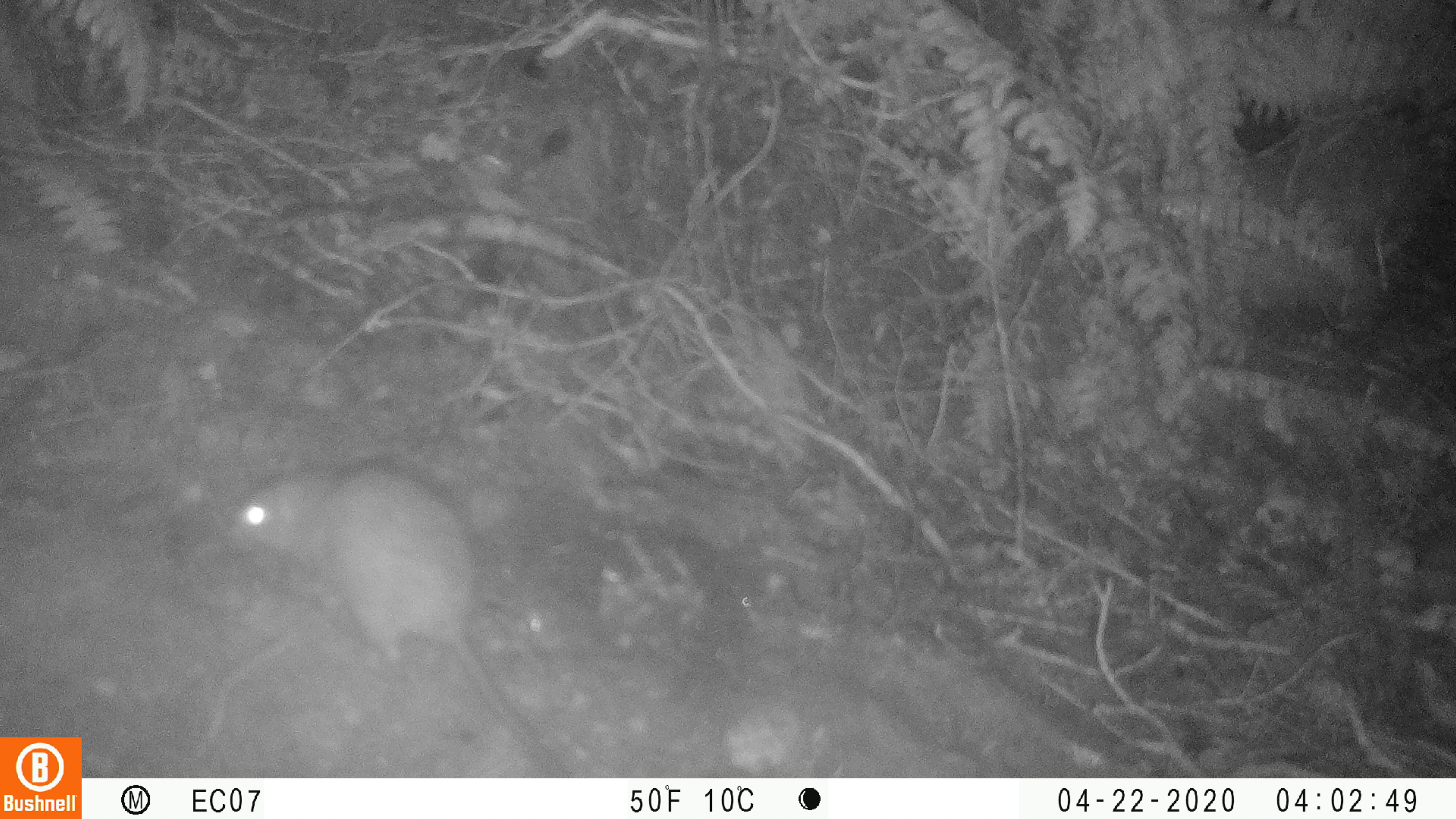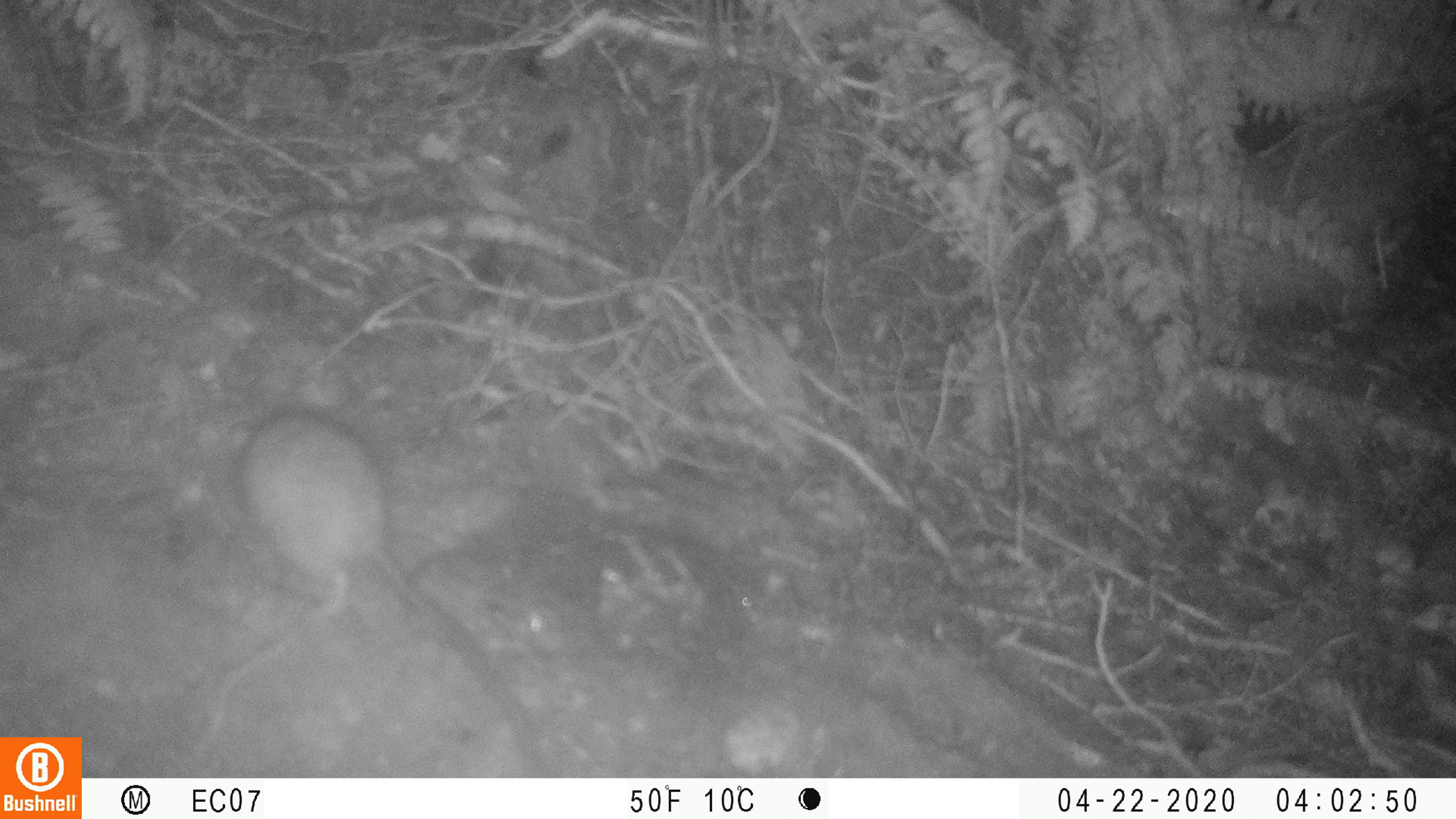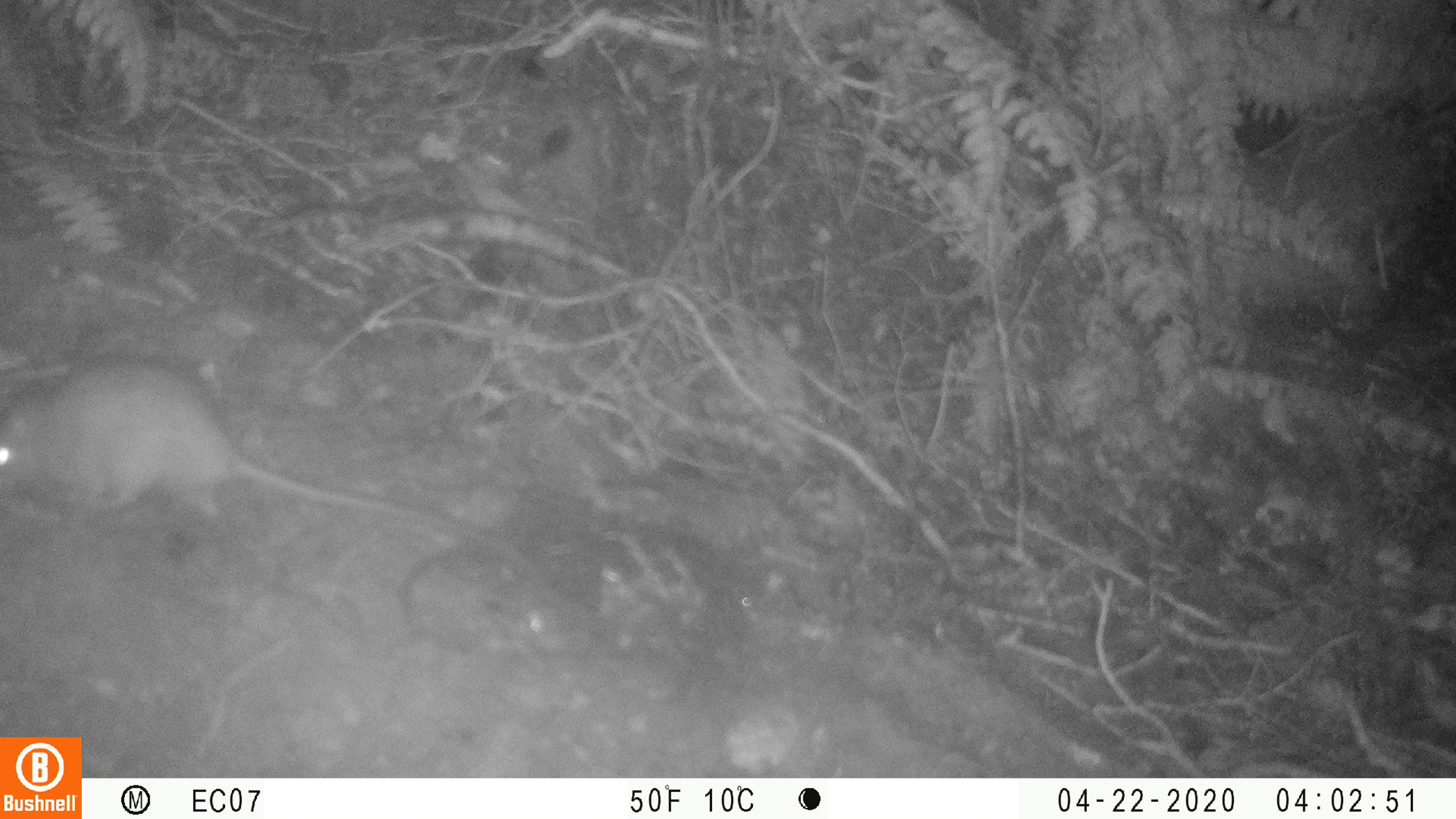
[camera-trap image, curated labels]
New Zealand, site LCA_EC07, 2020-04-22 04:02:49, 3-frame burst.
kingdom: Animalia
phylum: Chordata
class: Mammalia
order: Rodentia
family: Muridae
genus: Rattus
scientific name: Rattus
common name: rat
Rat (Rattus).